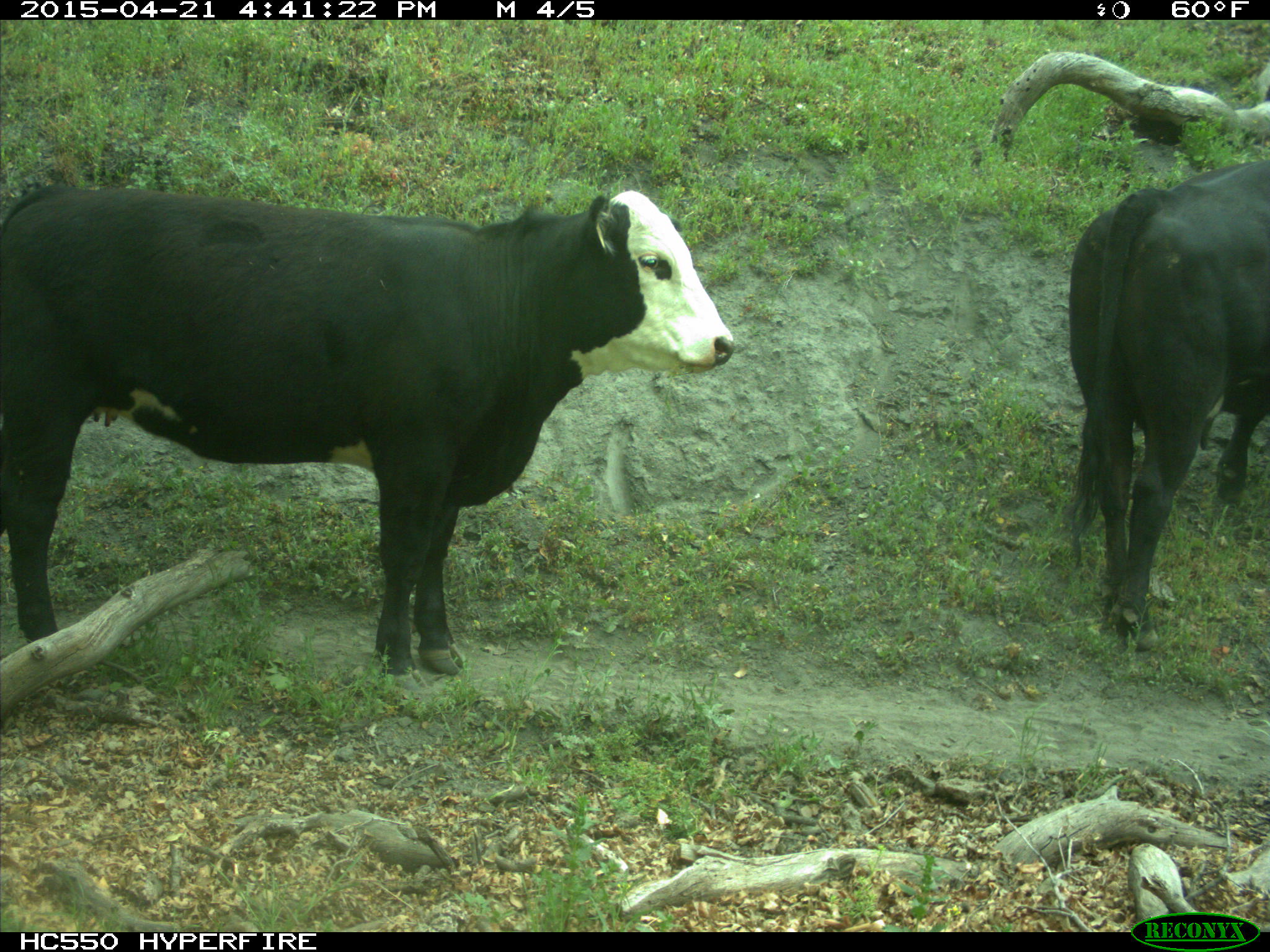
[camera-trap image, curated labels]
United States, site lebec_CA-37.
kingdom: Animalia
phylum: Chordata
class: Mammalia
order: Artiodactyla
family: Bovidae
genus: Bos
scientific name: Bos taurus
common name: domestic cow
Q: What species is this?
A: Bos taurus (domestic cow).